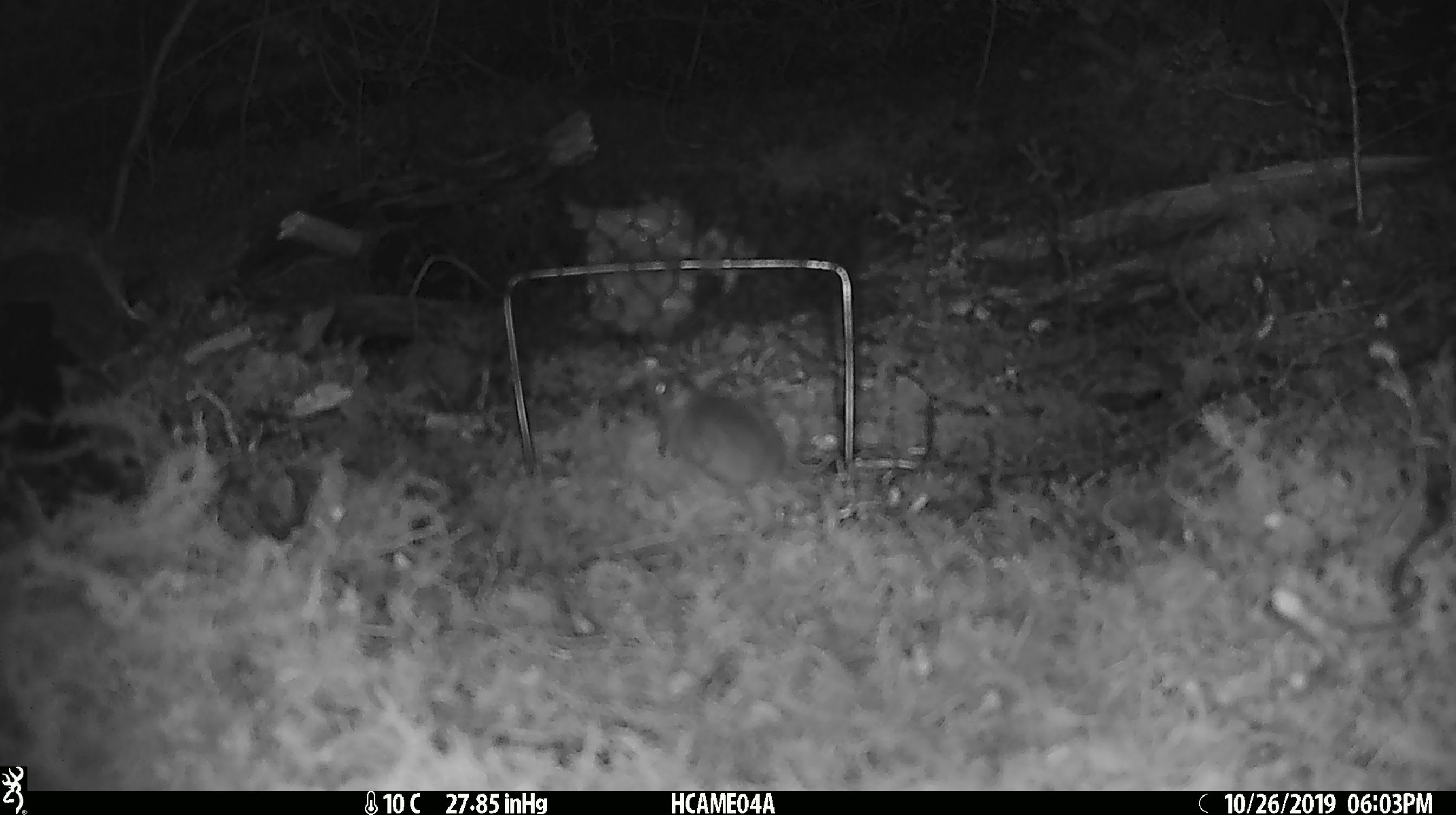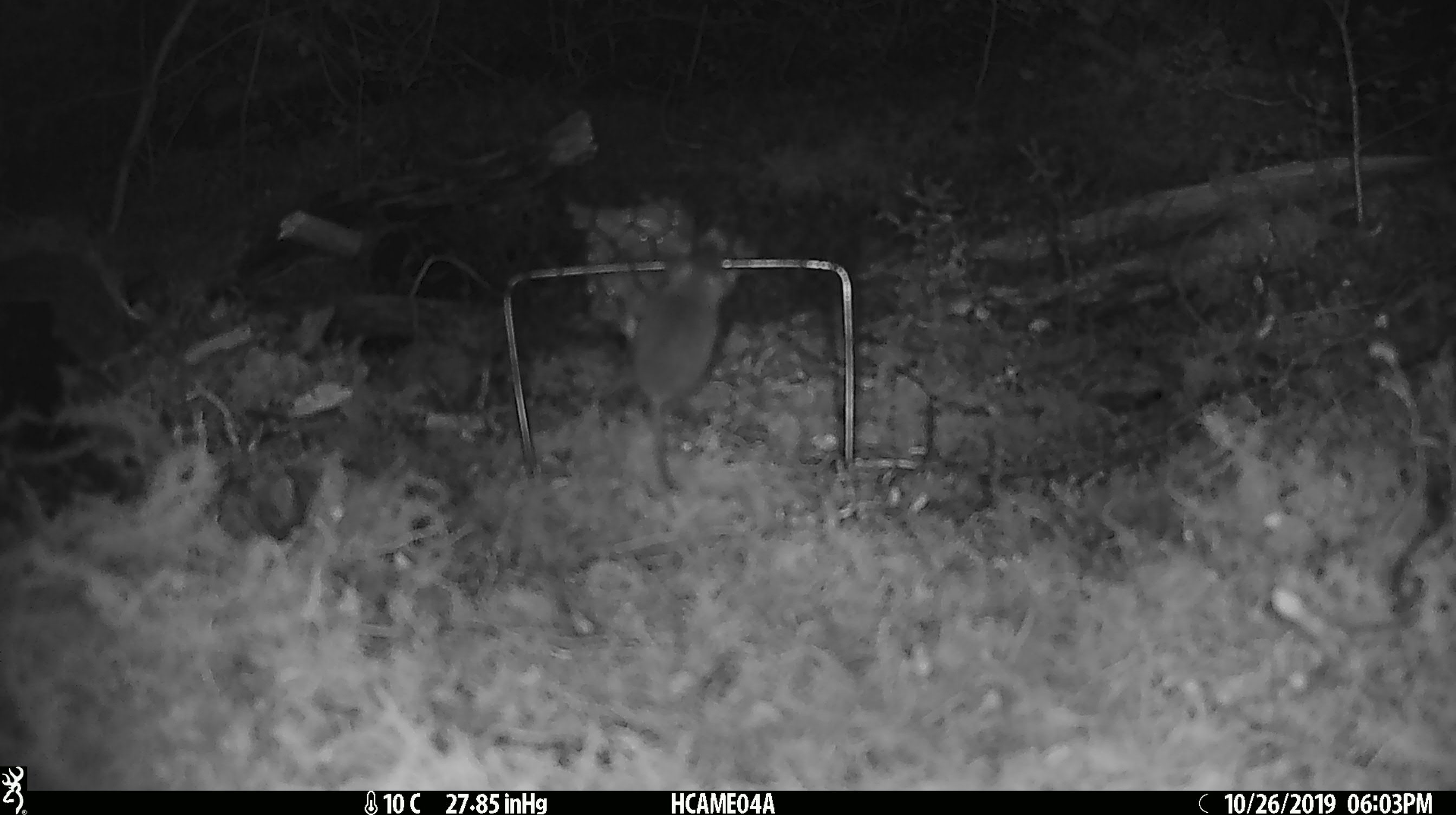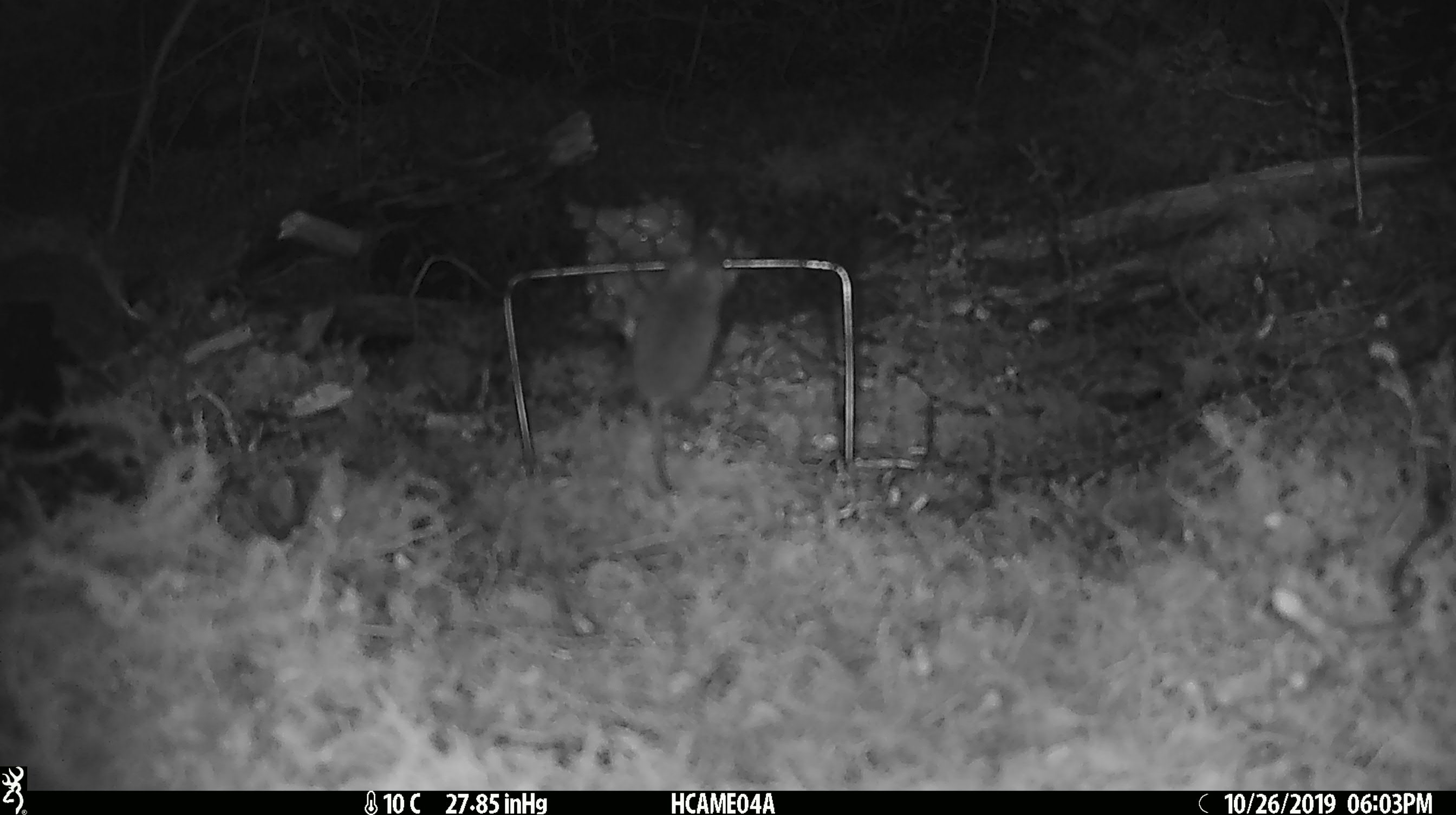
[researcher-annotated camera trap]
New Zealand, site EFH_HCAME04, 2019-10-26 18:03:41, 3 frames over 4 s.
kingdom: Animalia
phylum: Chordata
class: Mammalia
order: Rodentia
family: Muridae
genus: Mus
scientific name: Mus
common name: mouse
Mouse (Mus).